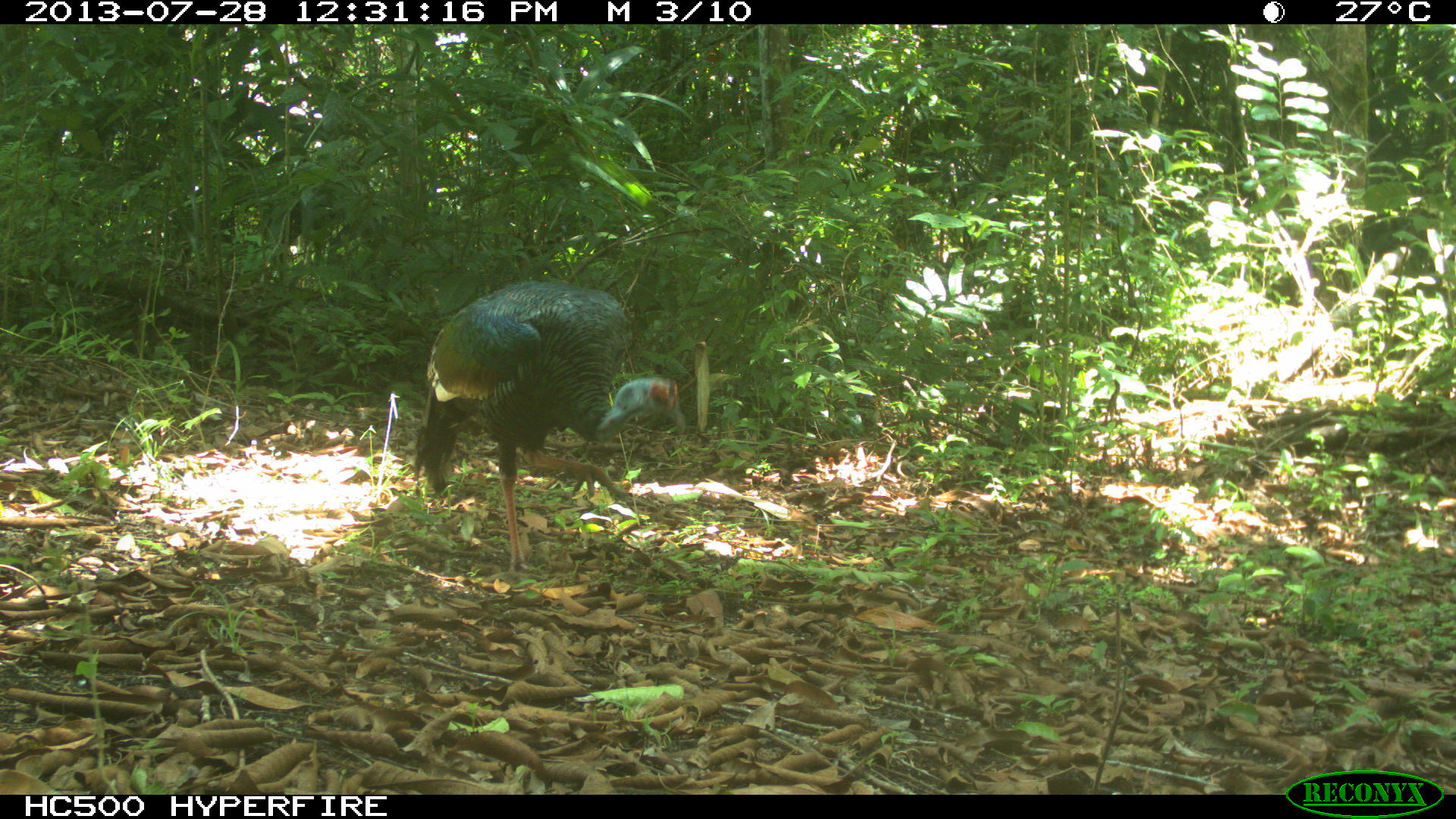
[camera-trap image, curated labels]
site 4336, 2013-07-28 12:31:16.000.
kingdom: Animalia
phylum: Chordata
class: Aves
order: Galliformes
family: Phasianidae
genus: Meleagris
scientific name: Meleagris ocellata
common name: ocellated turkey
Meleagris ocellata (ocellated turkey), count 1, sex male.